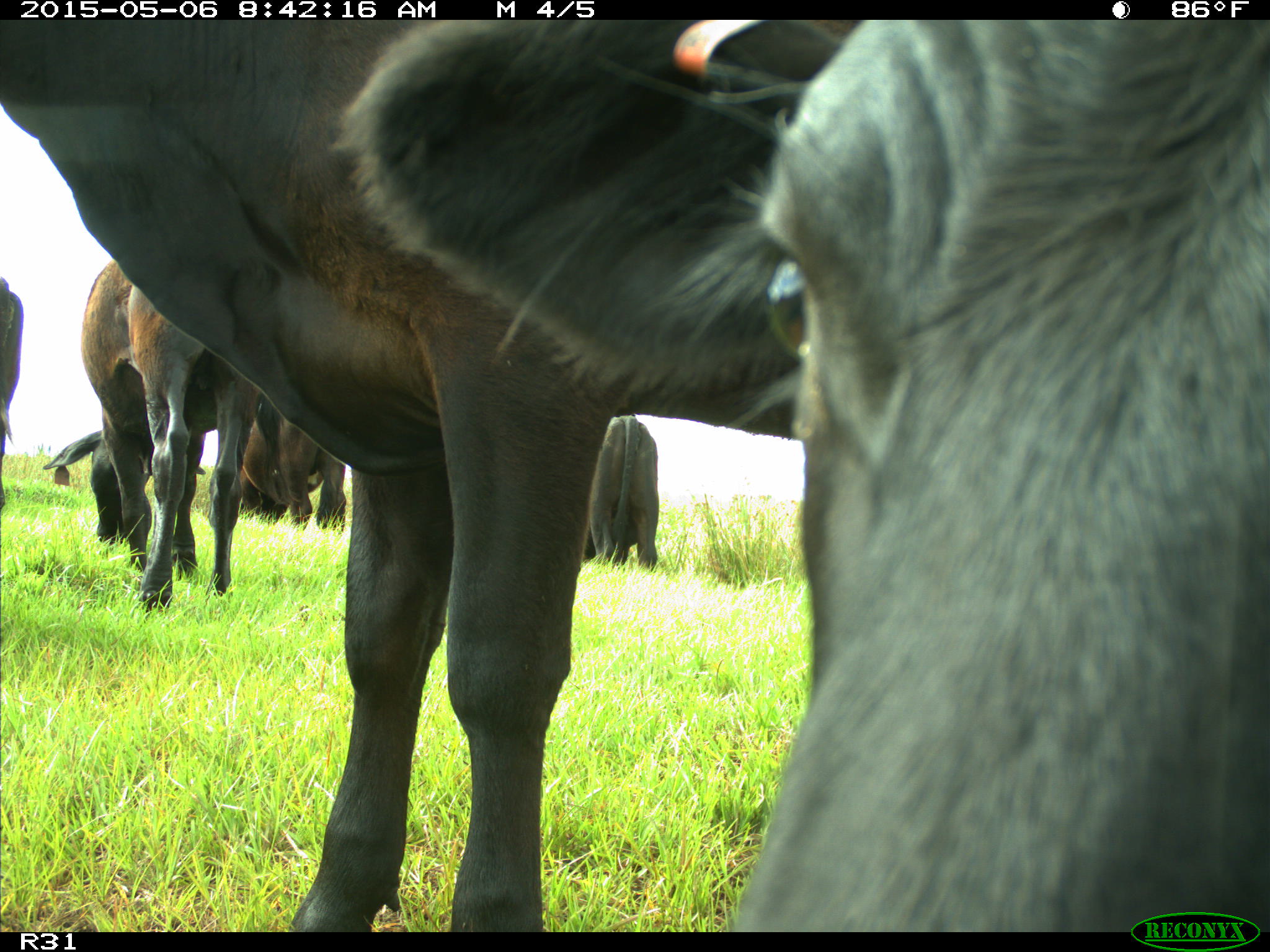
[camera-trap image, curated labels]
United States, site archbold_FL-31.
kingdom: Animalia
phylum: Chordata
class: Mammalia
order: Artiodactyla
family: Bovidae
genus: Bos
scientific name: Bos taurus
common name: domestic cow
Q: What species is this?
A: Bos taurus (domestic cow).